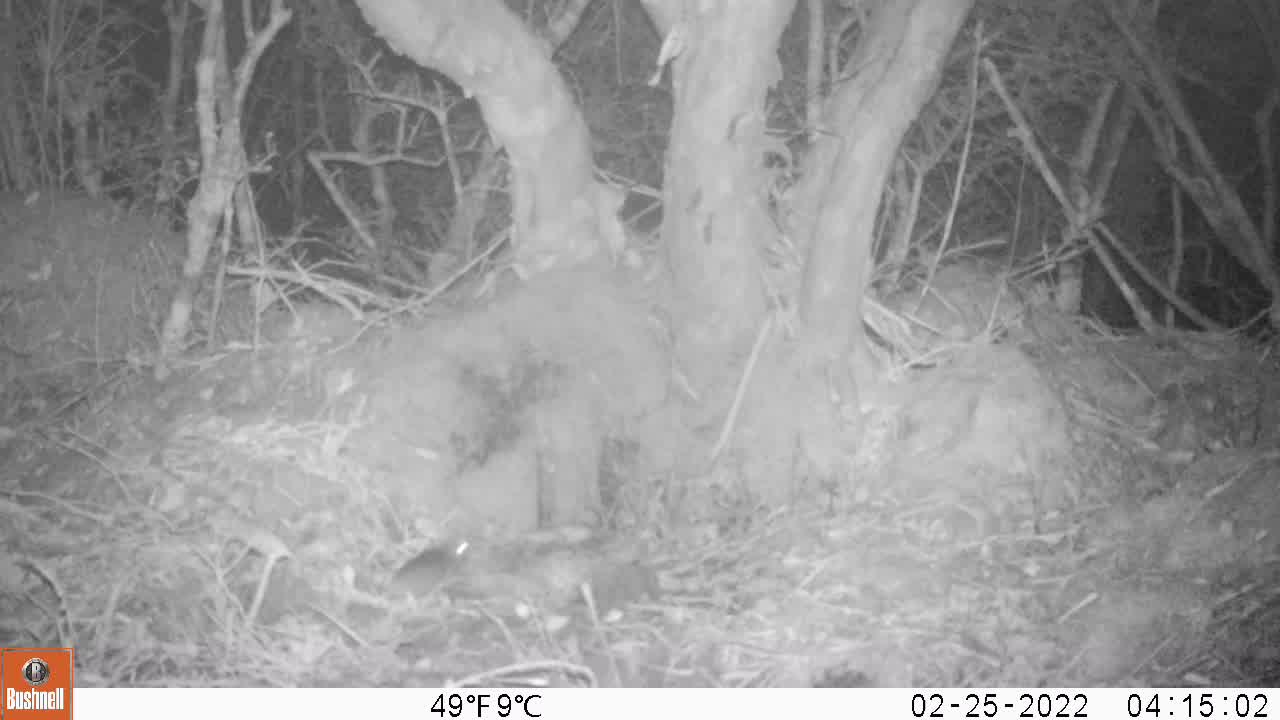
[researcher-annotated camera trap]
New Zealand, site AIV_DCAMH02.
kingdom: Animalia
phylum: Chordata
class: Mammalia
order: Rodentia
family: Muridae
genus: Mus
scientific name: Mus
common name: mouse